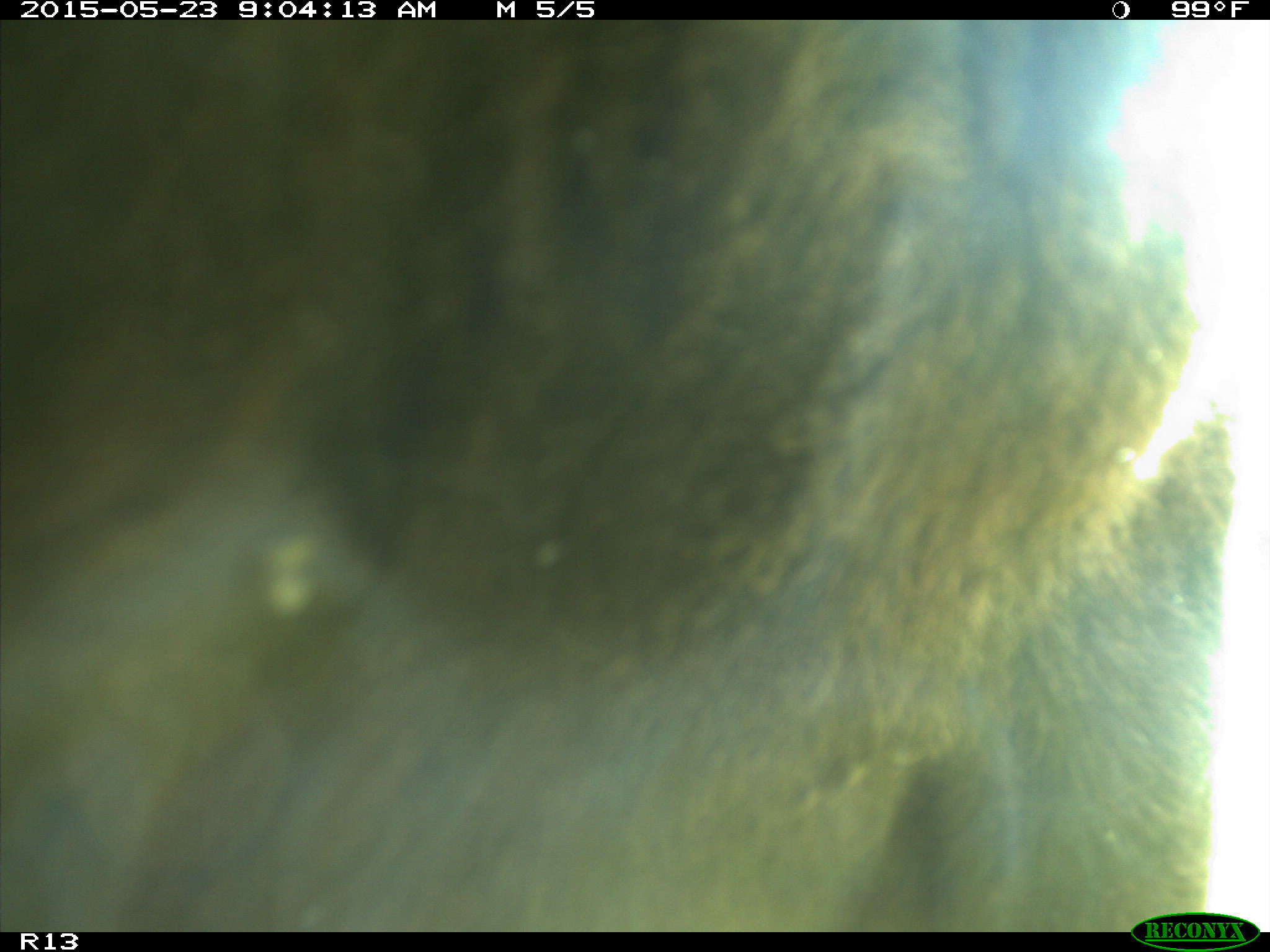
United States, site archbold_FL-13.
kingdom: Animalia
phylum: Chordata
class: Mammalia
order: Artiodactyla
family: Bovidae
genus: Bos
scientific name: Bos taurus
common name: domestic cow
Bos taurus (domestic cow).